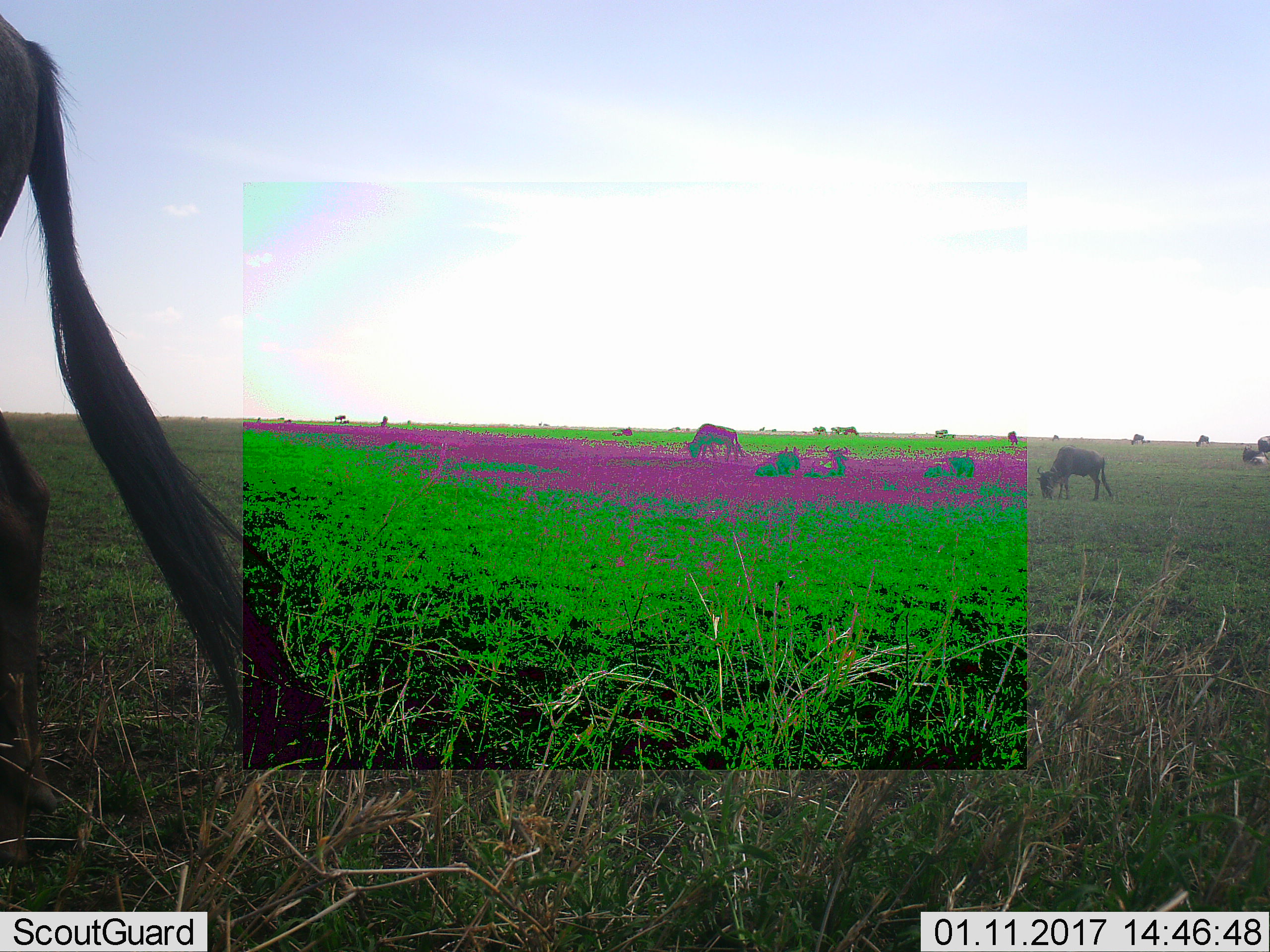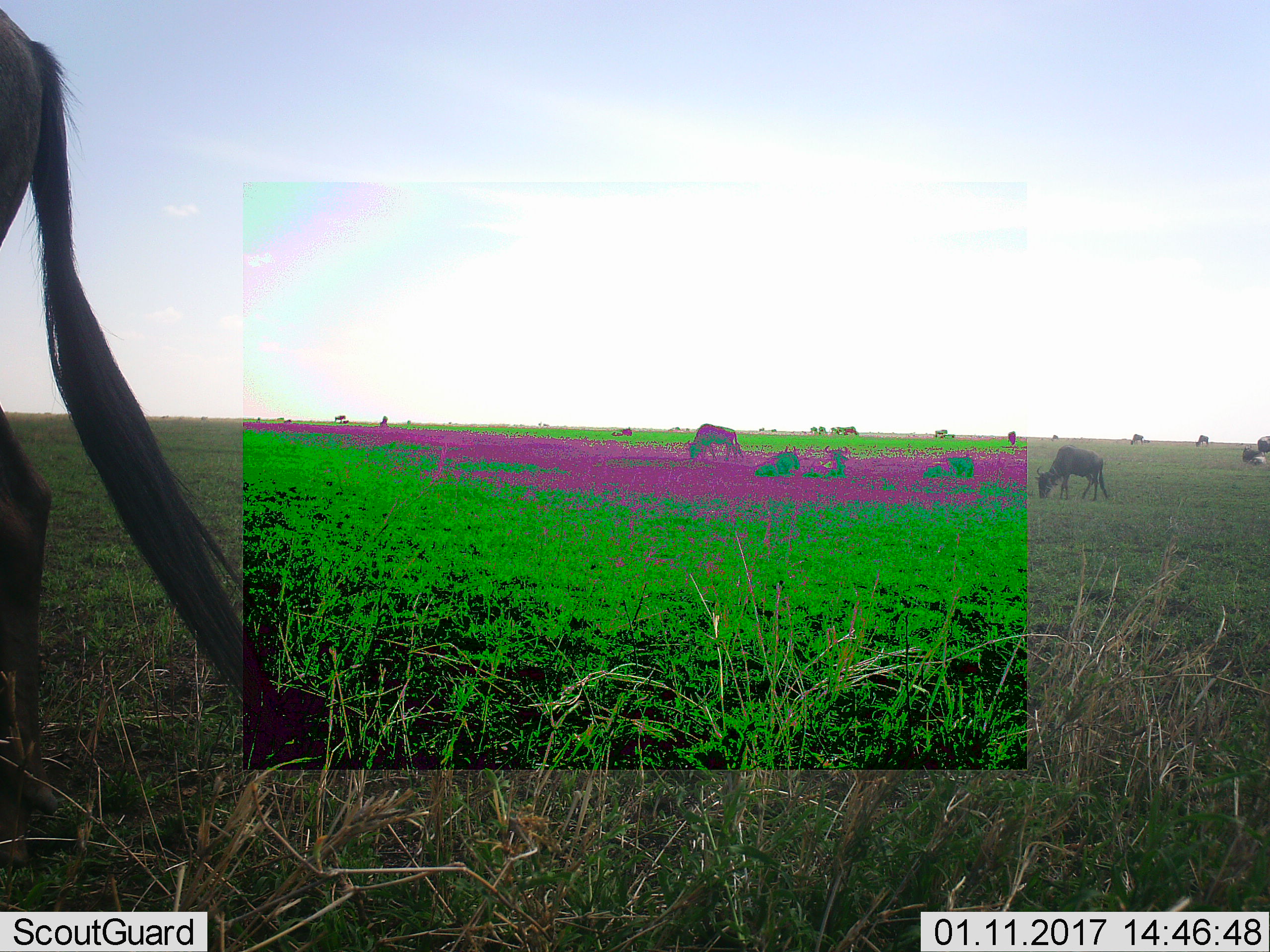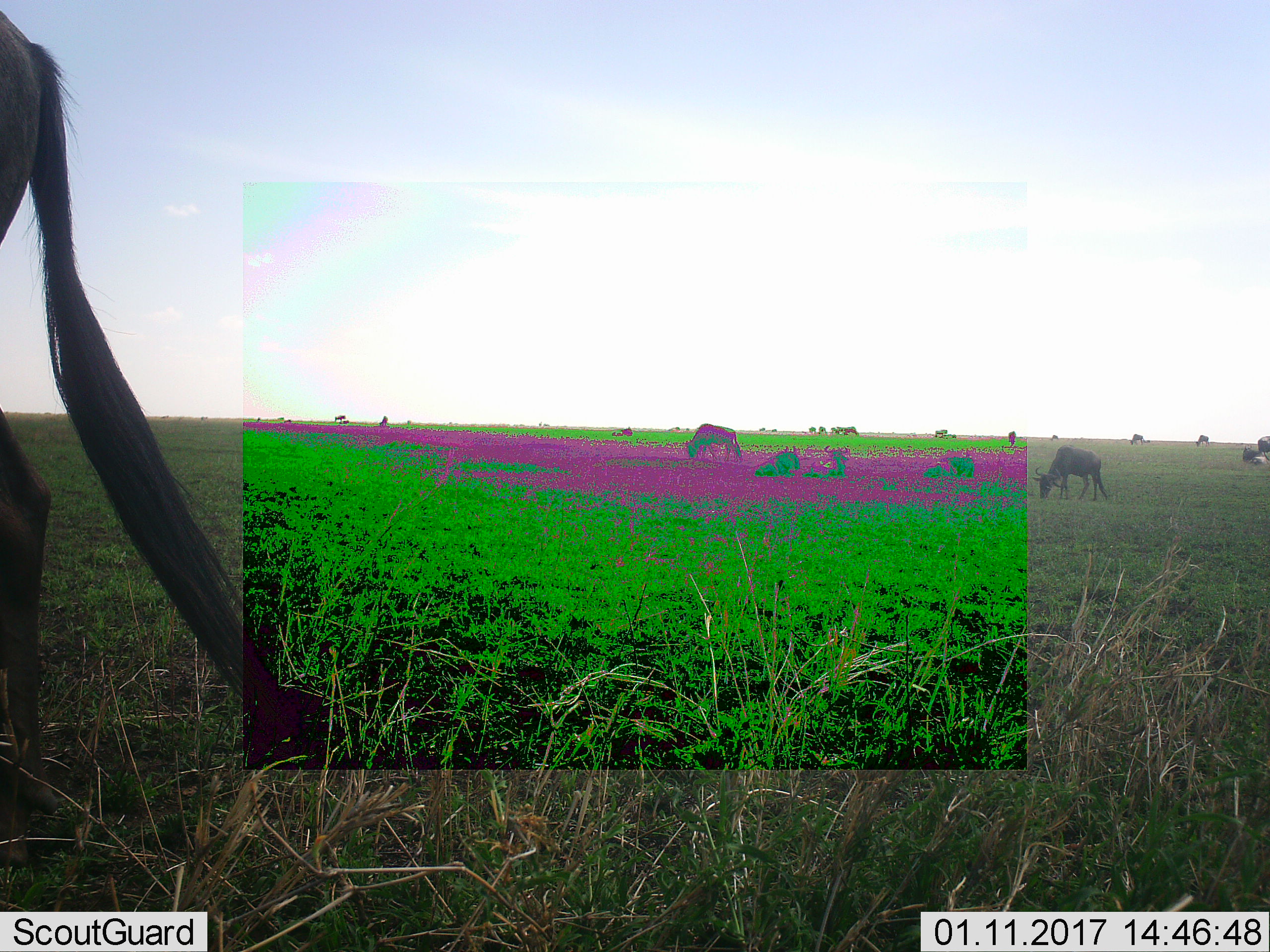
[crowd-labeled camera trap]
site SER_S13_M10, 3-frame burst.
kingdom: Animalia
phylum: Chordata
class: Mammalia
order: Artiodactyla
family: Bovidae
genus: Connochaetes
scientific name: Connochaetes taurinus taurinus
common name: blue wildebeest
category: wildebeestblue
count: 11-50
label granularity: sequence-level